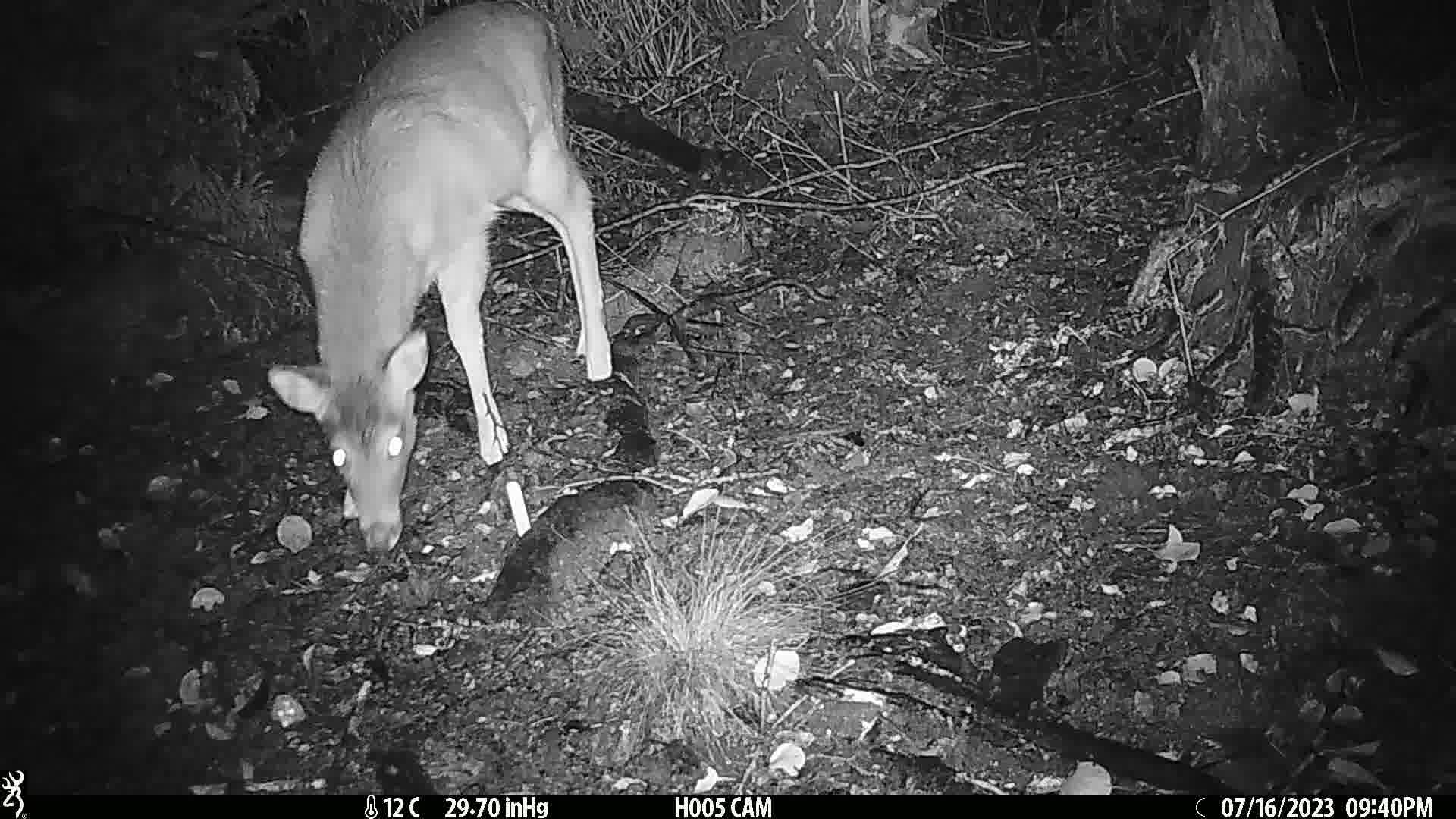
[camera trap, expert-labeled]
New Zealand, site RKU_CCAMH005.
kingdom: Animalia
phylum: Chordata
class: Mammalia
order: Artiodactyla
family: Cervidae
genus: Odocoileus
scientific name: Odocoileus virginianus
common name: white-tailed deer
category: white tailed deer